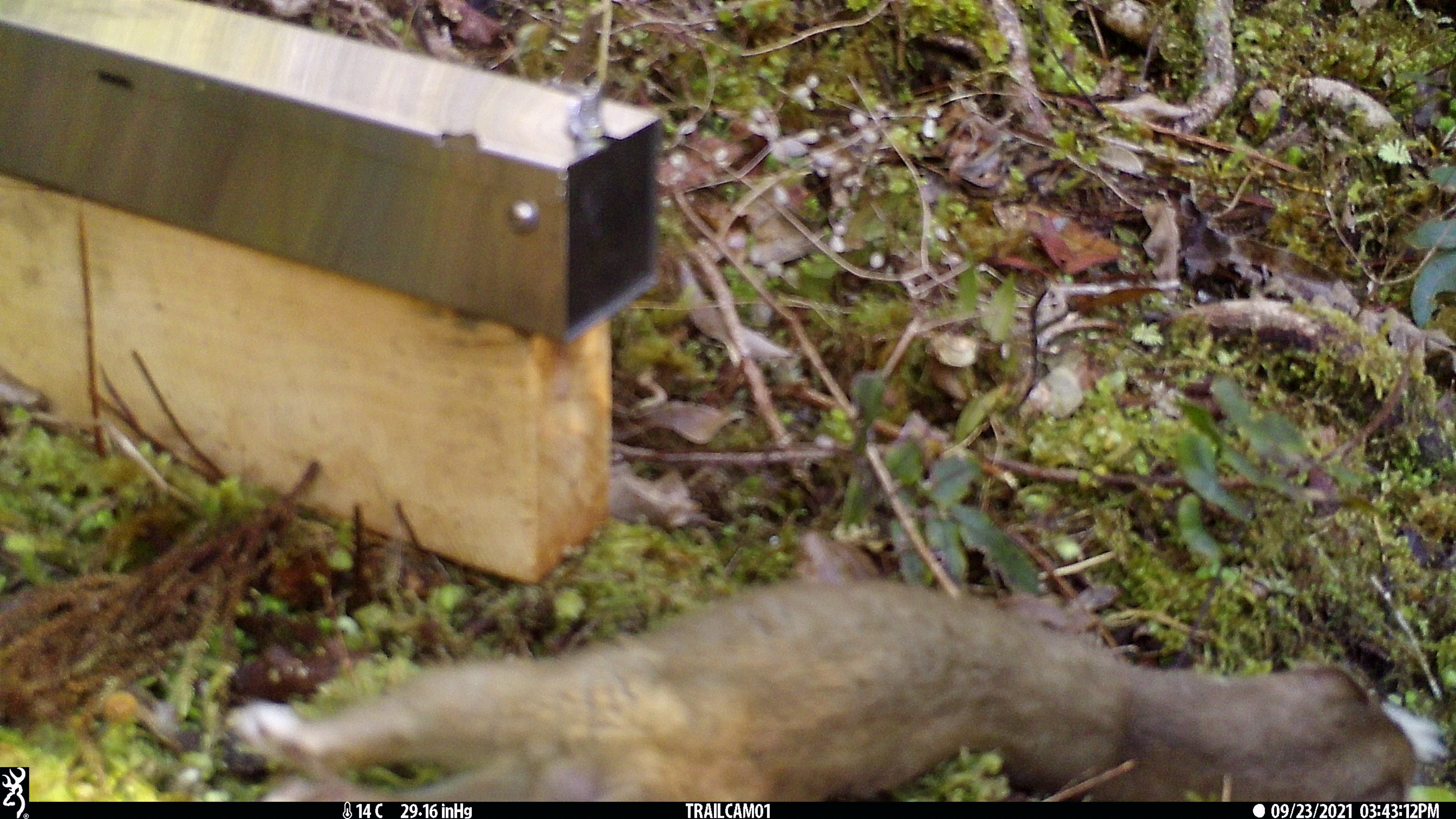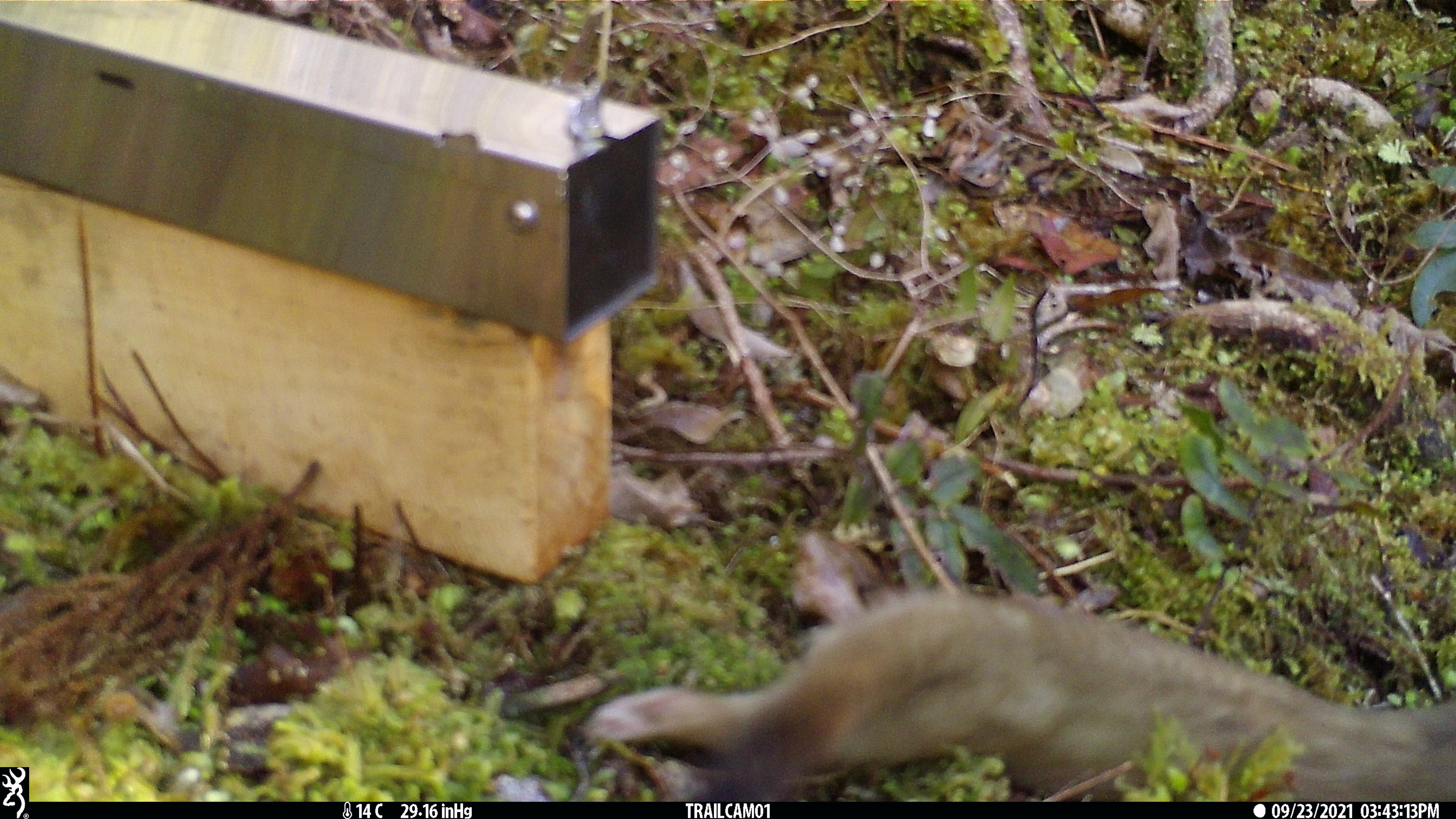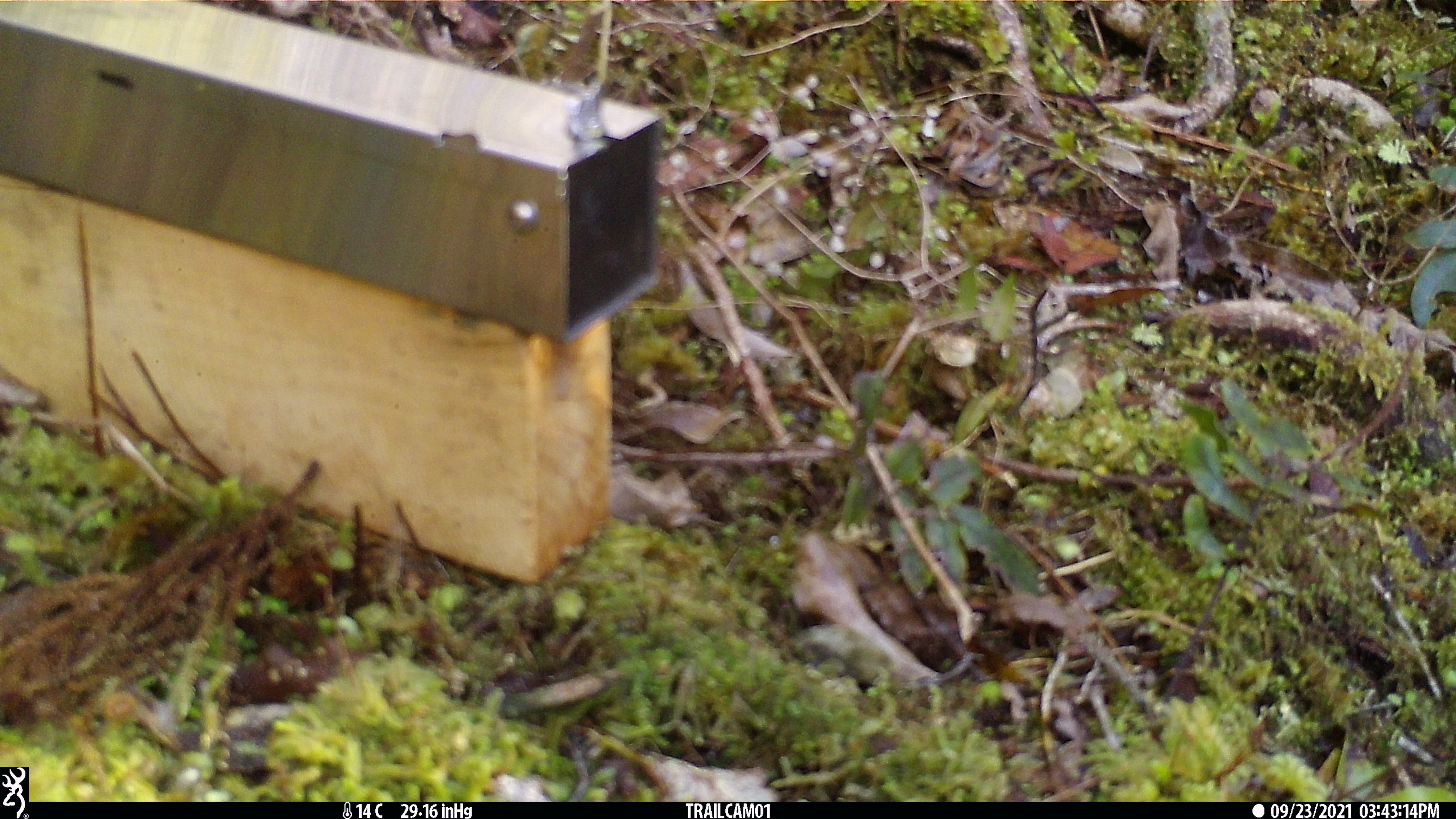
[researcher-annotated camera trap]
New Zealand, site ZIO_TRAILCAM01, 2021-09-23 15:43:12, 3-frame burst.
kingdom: Animalia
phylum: Chordata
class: Mammalia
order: Carnivora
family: Mustelidae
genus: Mustela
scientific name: Mustela erminea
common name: stoat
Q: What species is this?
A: Stoat (Mustela erminea).